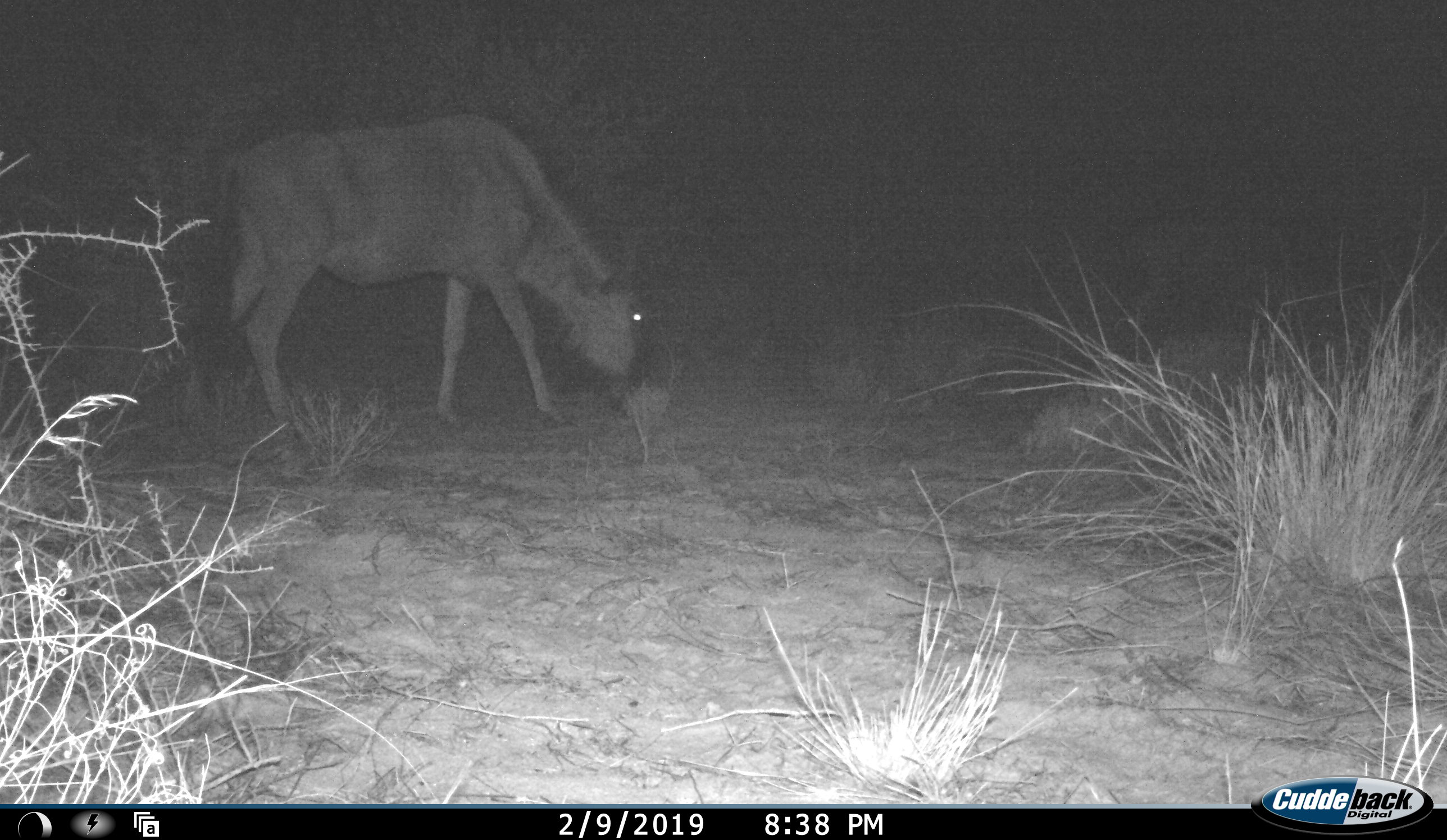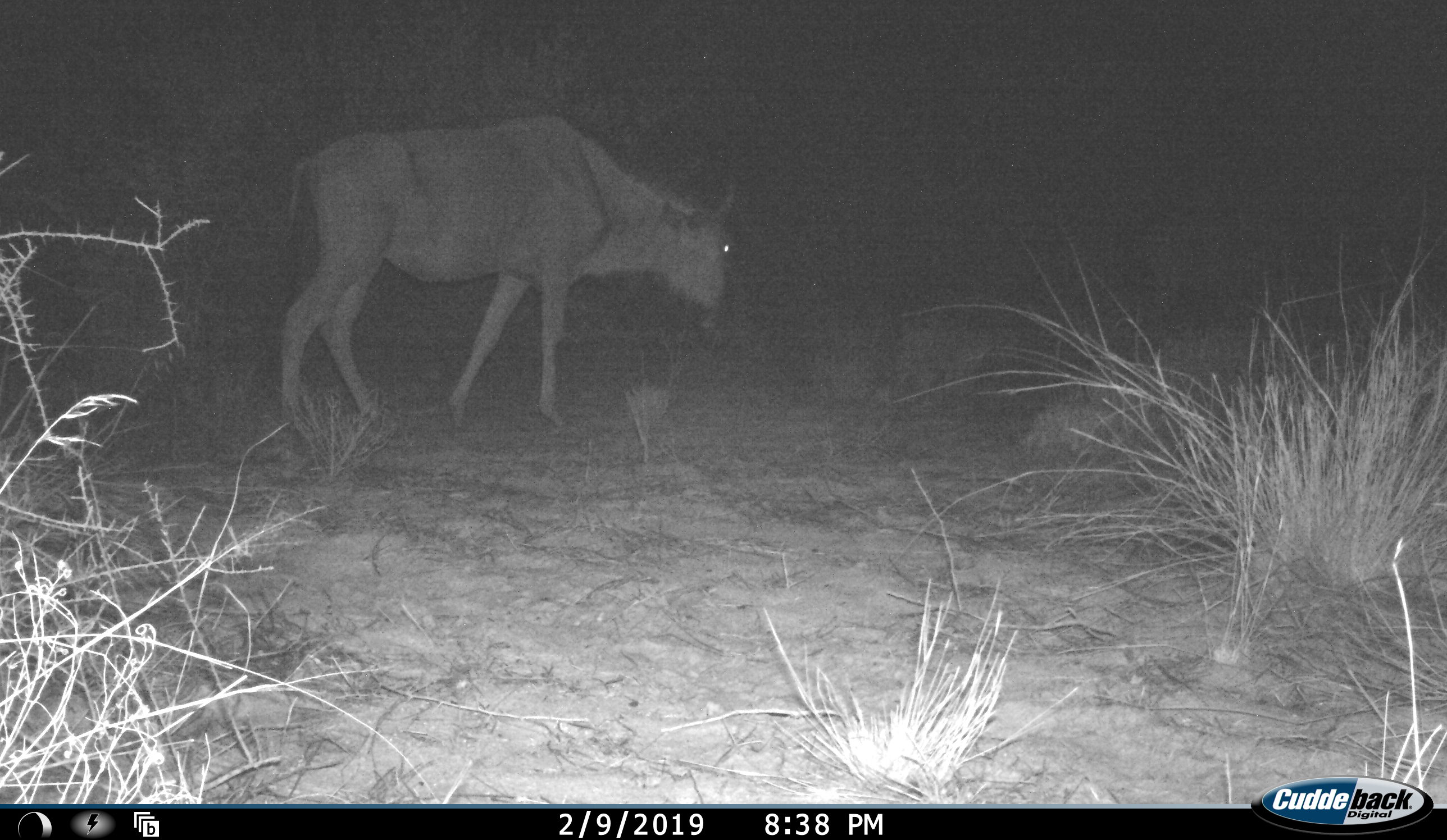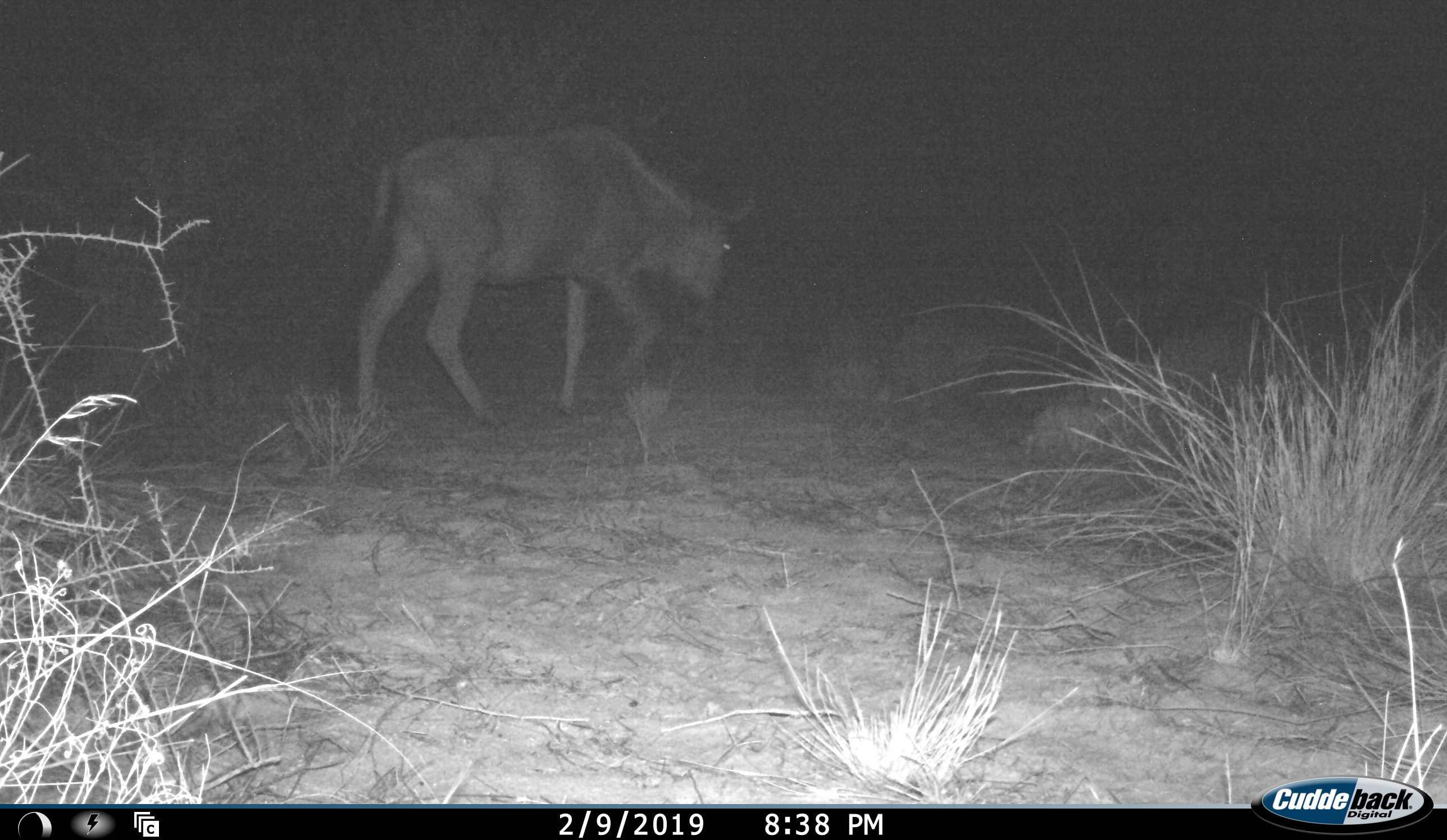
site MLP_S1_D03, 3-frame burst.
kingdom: Animalia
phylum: Chordata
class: Mammalia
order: Artiodactyla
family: Bovidae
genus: Connochaetes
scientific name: Connochaetes taurinus taurinus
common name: blue wildebeest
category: wildebeestblue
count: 1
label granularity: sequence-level